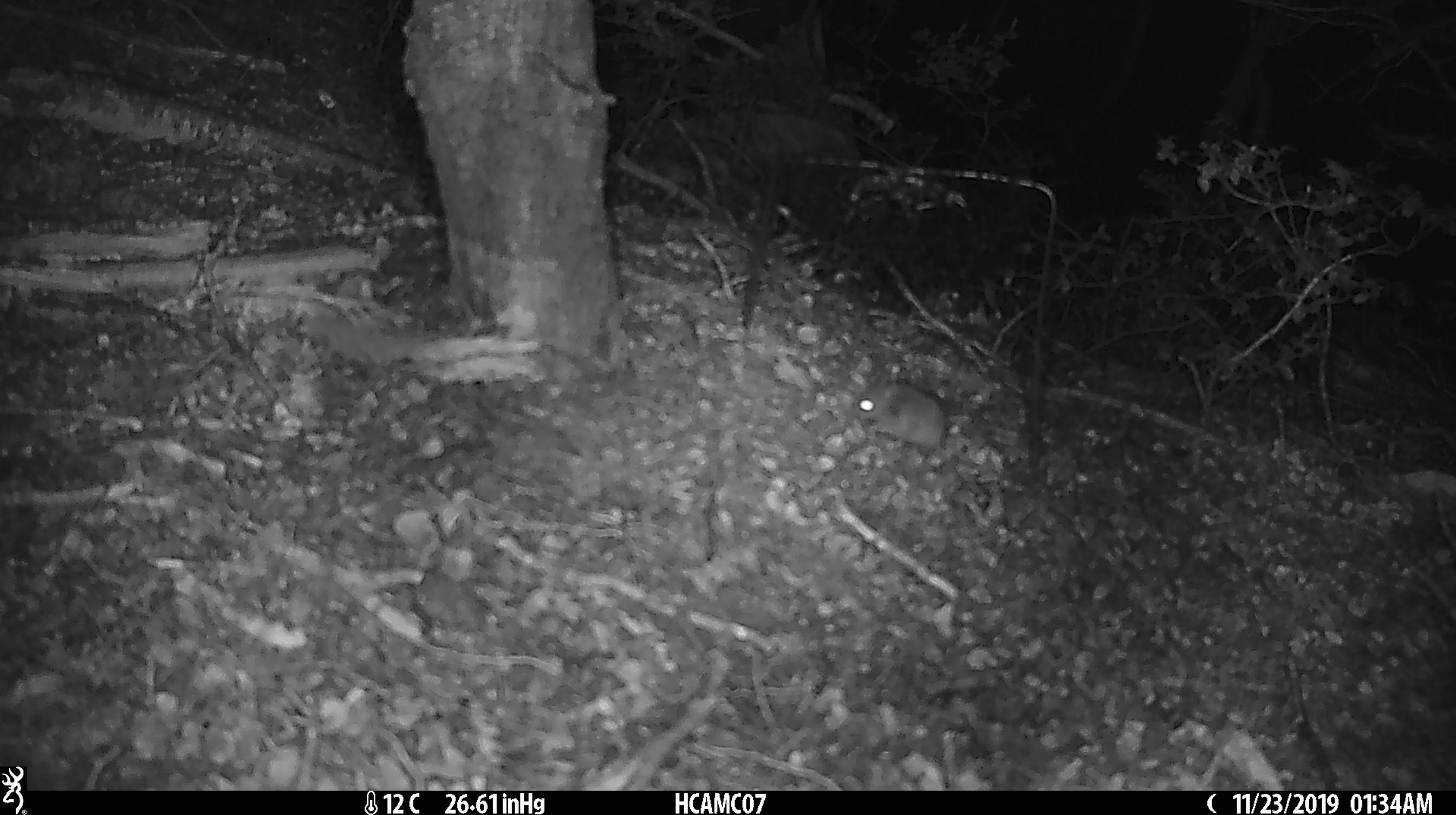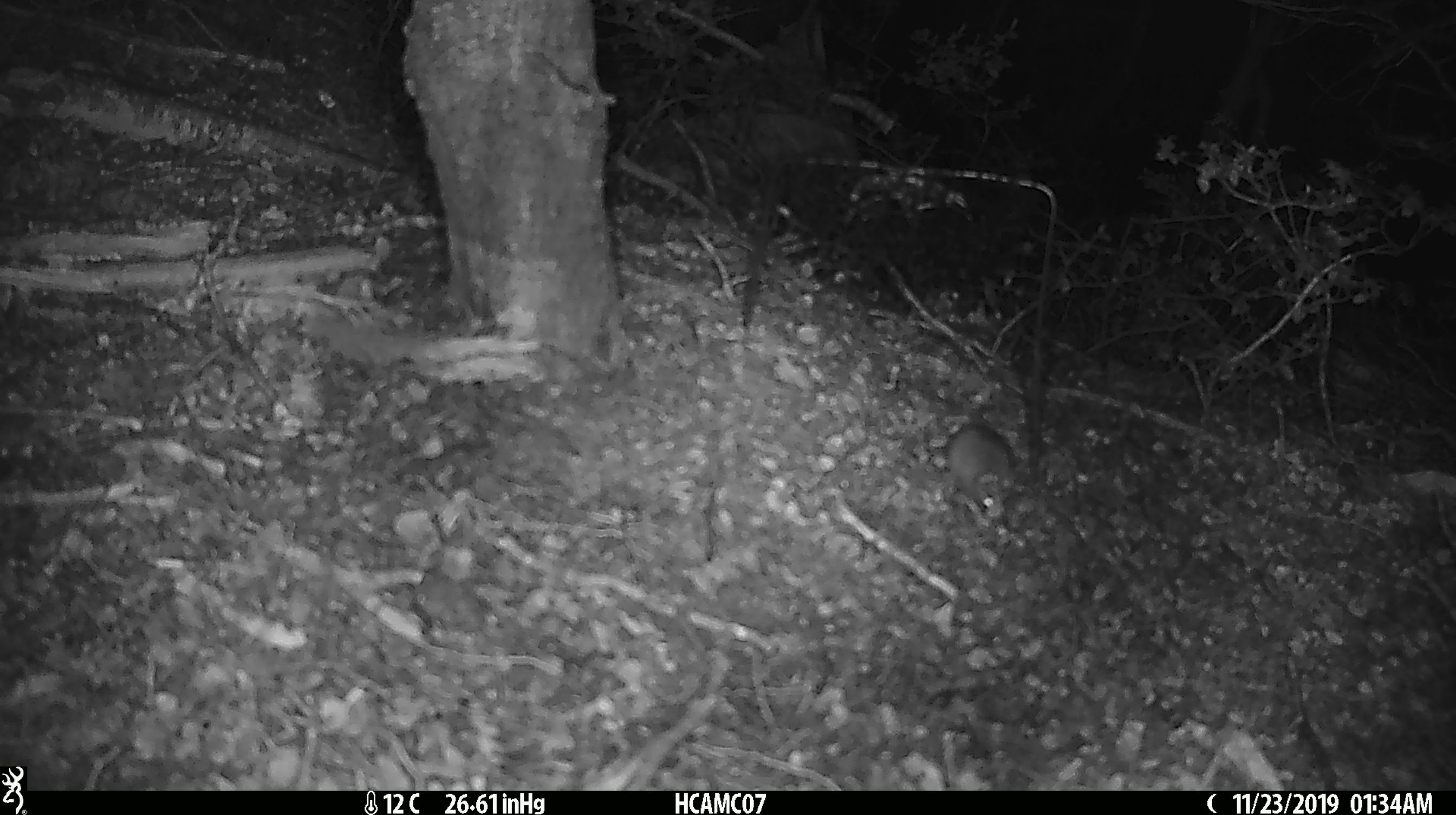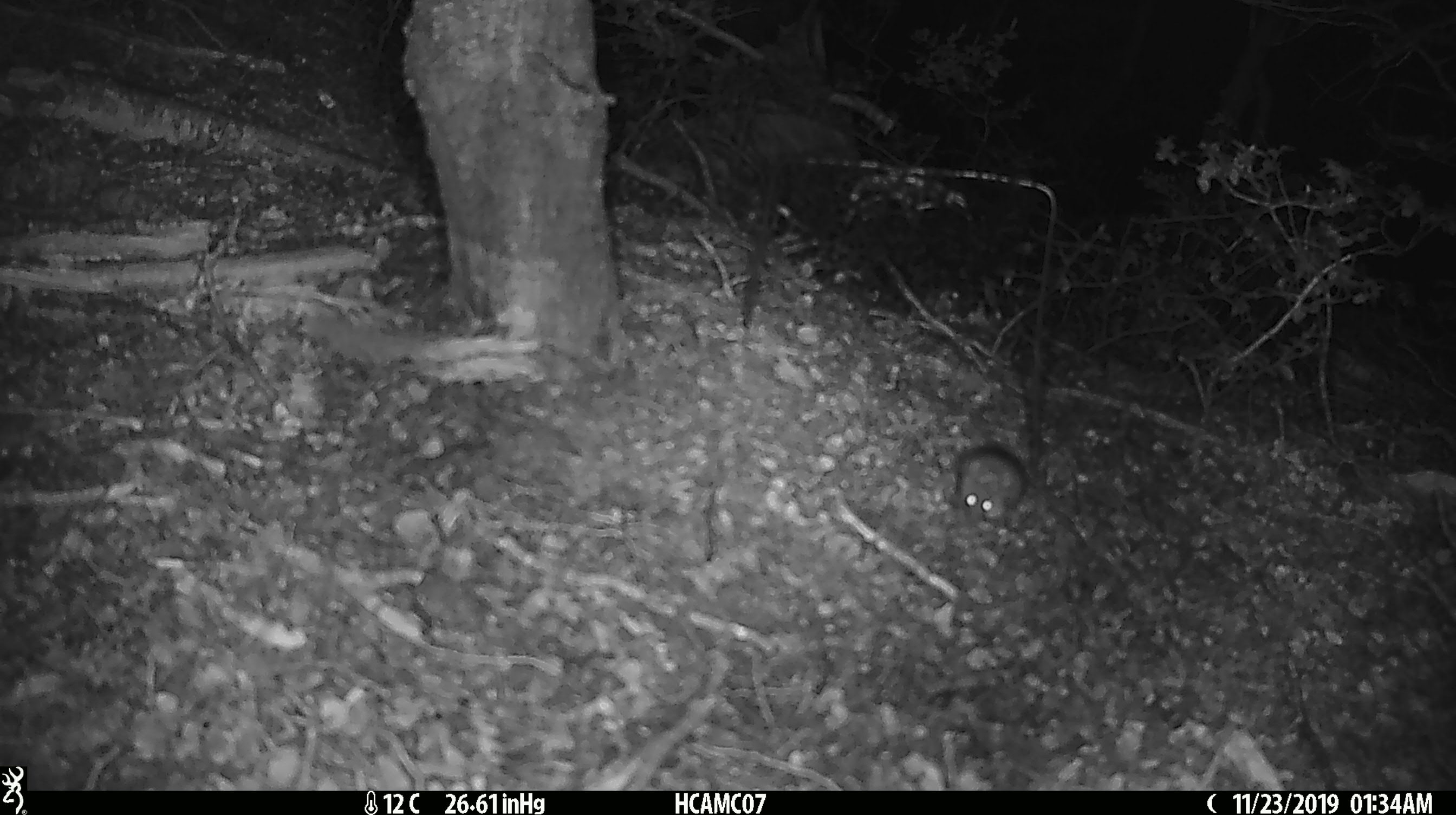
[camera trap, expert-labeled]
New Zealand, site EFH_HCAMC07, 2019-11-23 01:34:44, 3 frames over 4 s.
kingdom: Animalia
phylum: Chordata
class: Mammalia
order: Rodentia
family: Muridae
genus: Mus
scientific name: Mus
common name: mouse